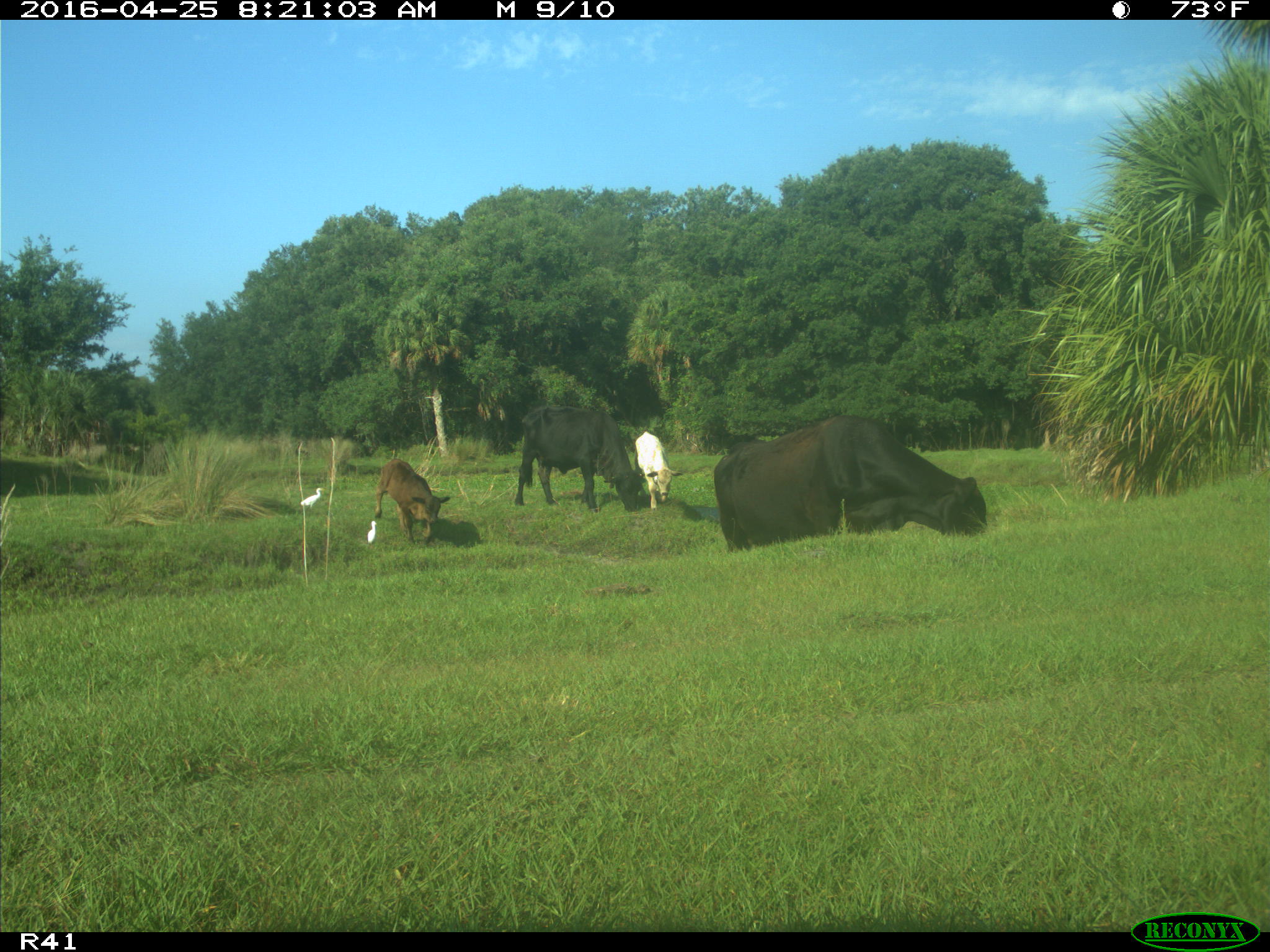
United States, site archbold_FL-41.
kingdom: Animalia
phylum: Chordata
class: Mammalia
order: Artiodactyla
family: Bovidae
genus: Bos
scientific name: Bos taurus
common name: domestic cow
Bos taurus (domestic cow).